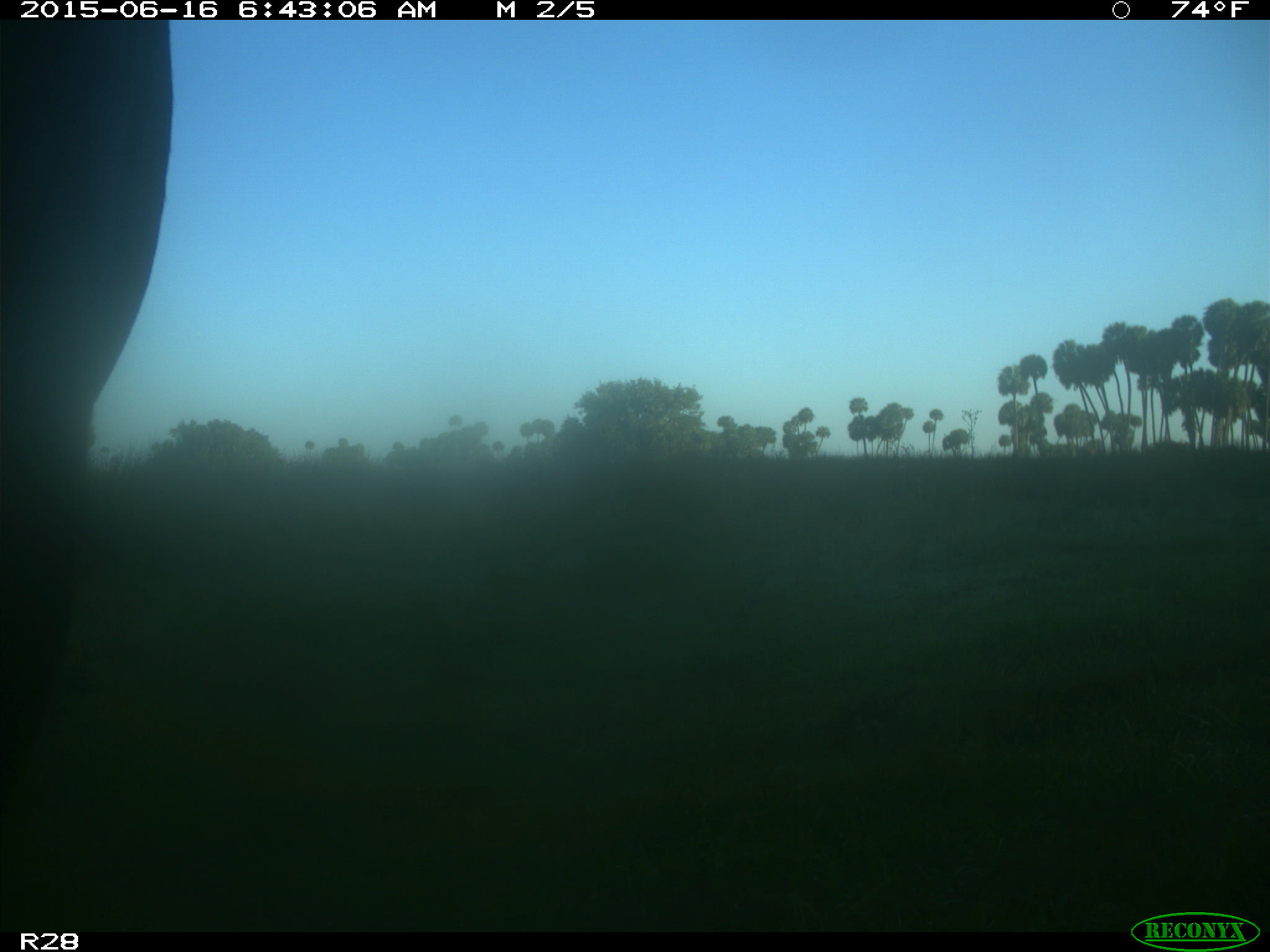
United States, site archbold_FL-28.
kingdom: Animalia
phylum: Chordata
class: Mammalia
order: Artiodactyla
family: Bovidae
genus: Bos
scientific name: Bos taurus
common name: domestic cow